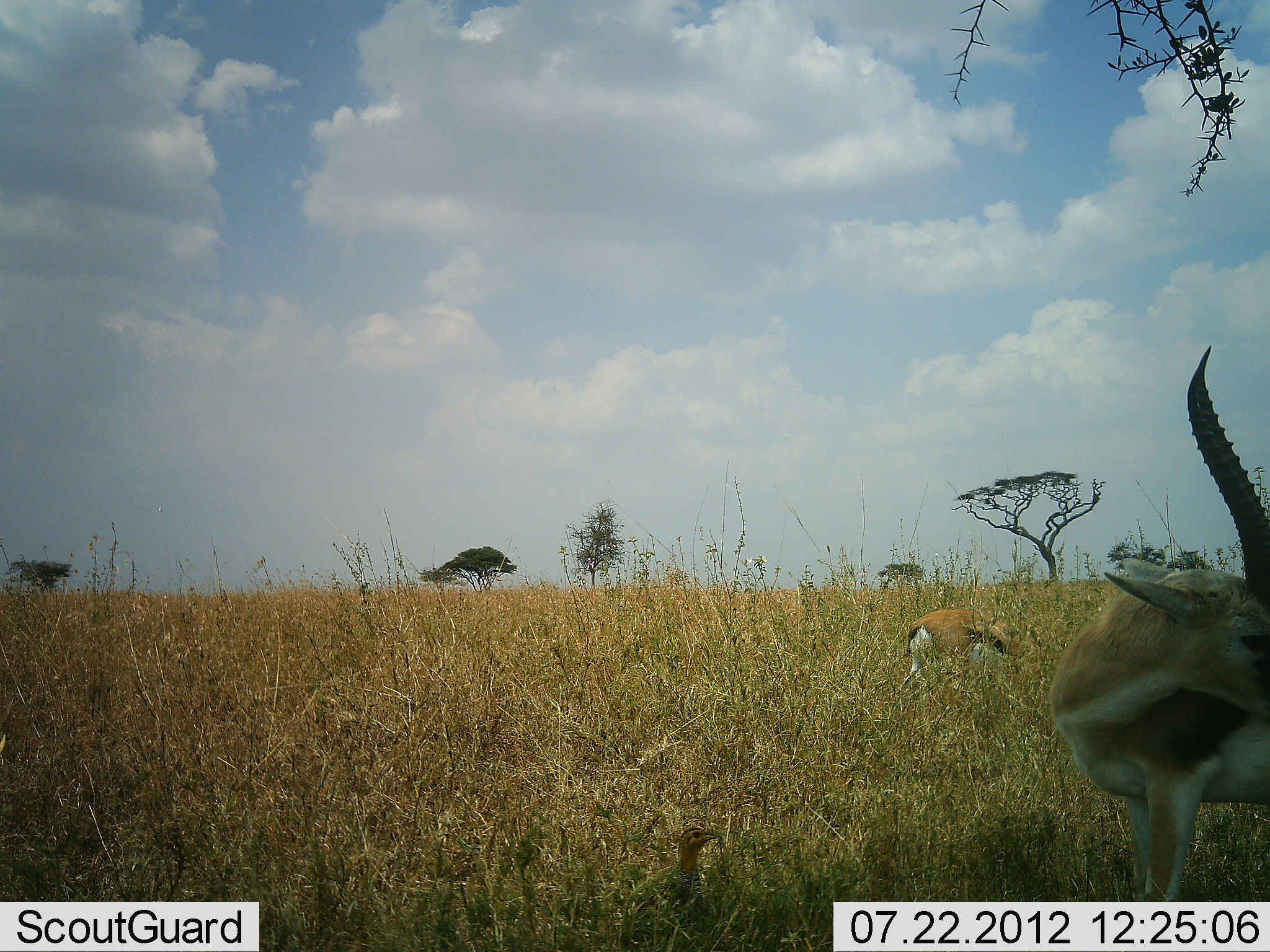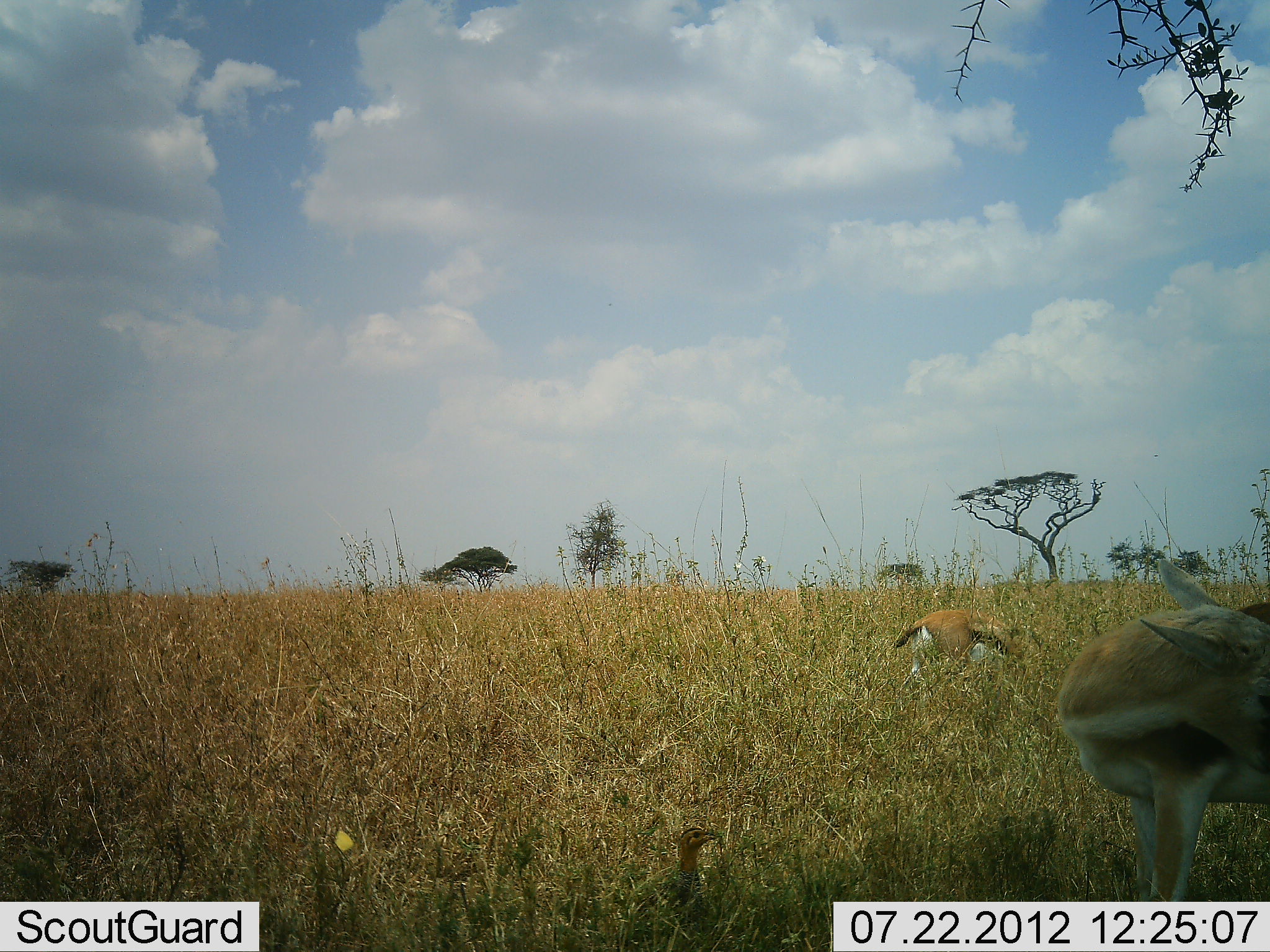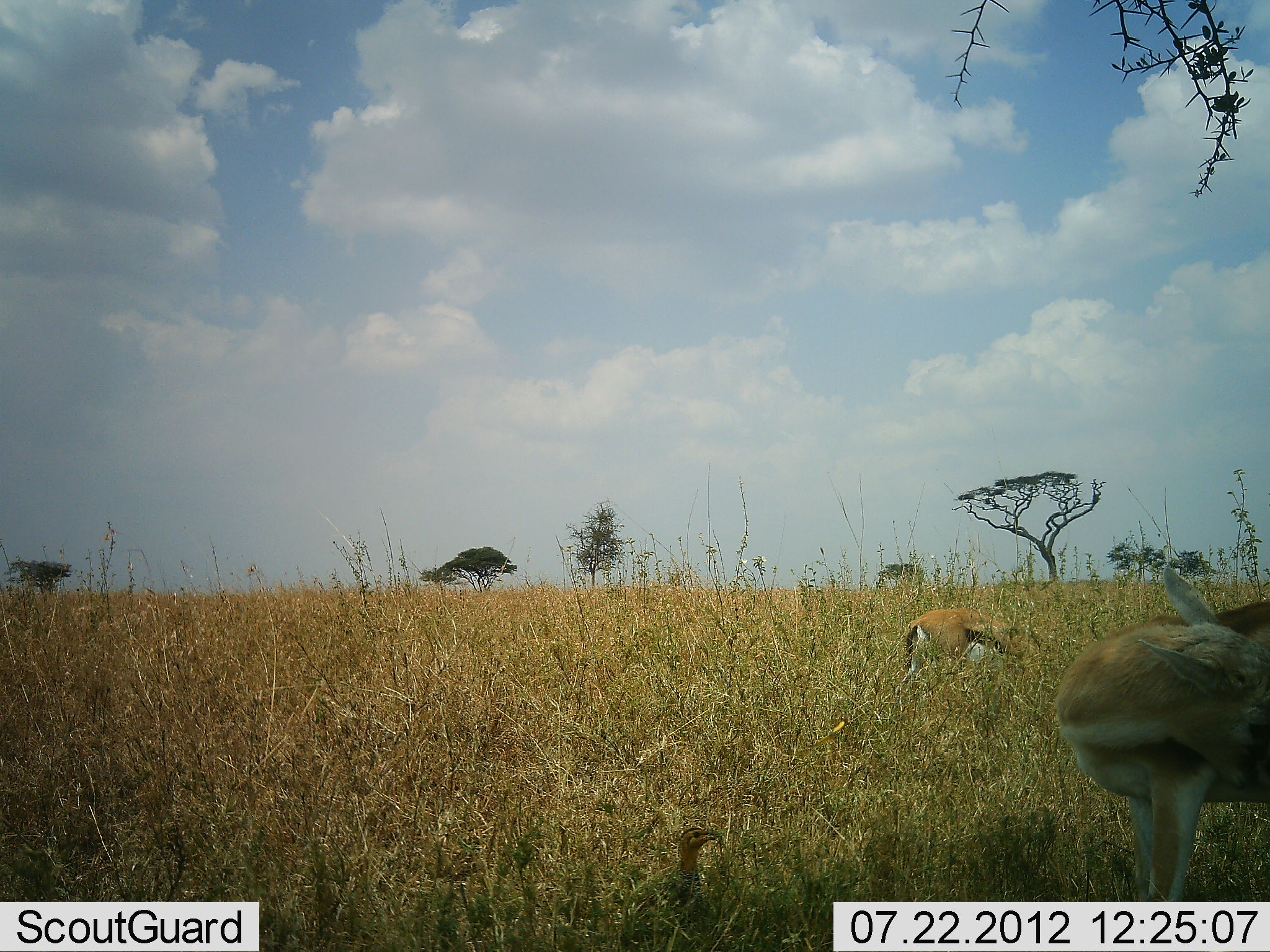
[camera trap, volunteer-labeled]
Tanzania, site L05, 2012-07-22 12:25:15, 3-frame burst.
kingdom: Animalia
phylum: Chordata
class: Mammalia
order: Artiodactyla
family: Bovidae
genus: Eudorcas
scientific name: Eudorcas thomsonii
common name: thomson's gazelle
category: gazellethomsons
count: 2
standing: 83%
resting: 0%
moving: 0%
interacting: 0%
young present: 0%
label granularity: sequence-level